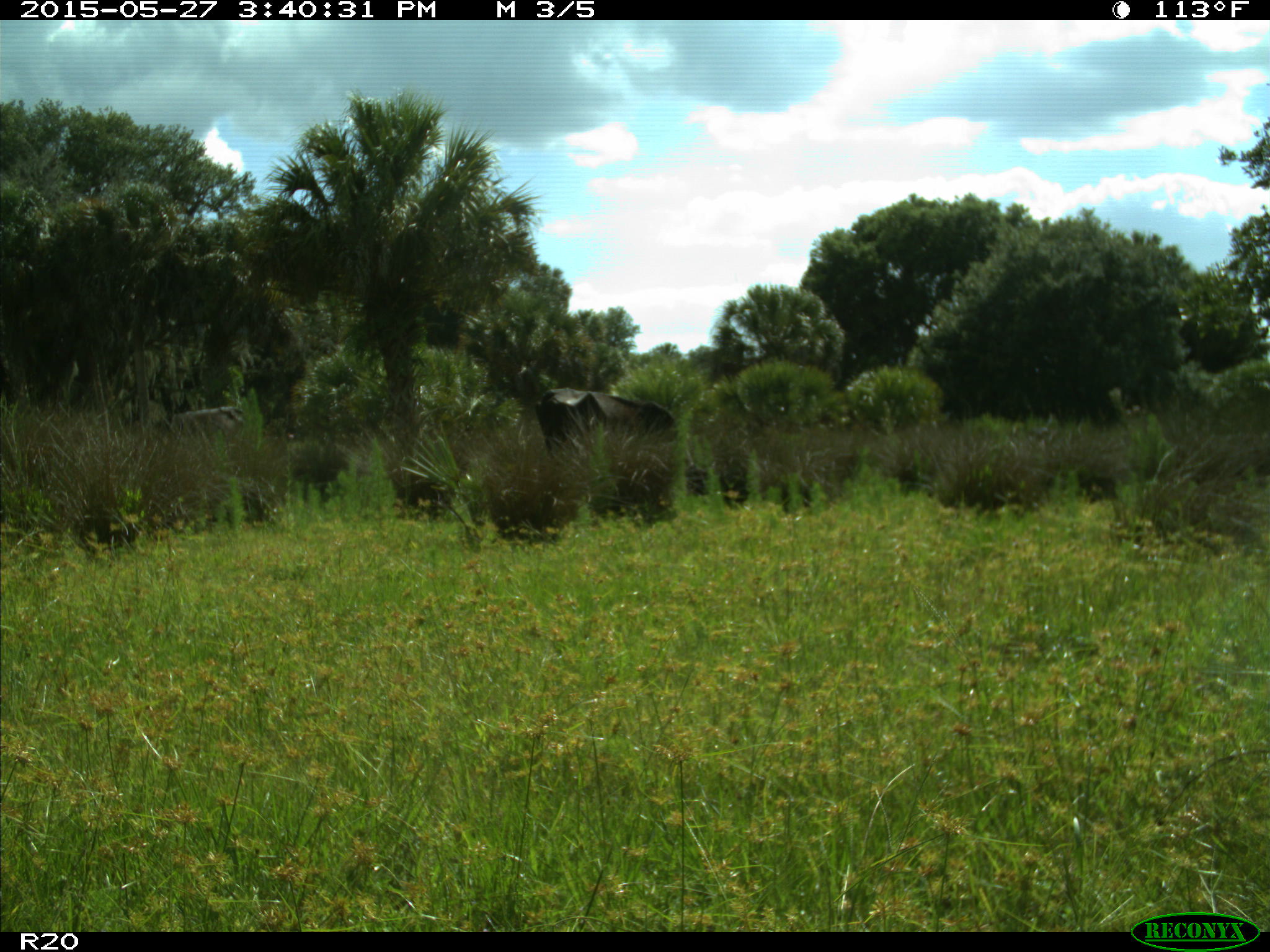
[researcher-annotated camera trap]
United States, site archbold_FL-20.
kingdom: Animalia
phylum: Chordata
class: Mammalia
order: Artiodactyla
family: Bovidae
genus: Bos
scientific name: Bos taurus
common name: domestic cow